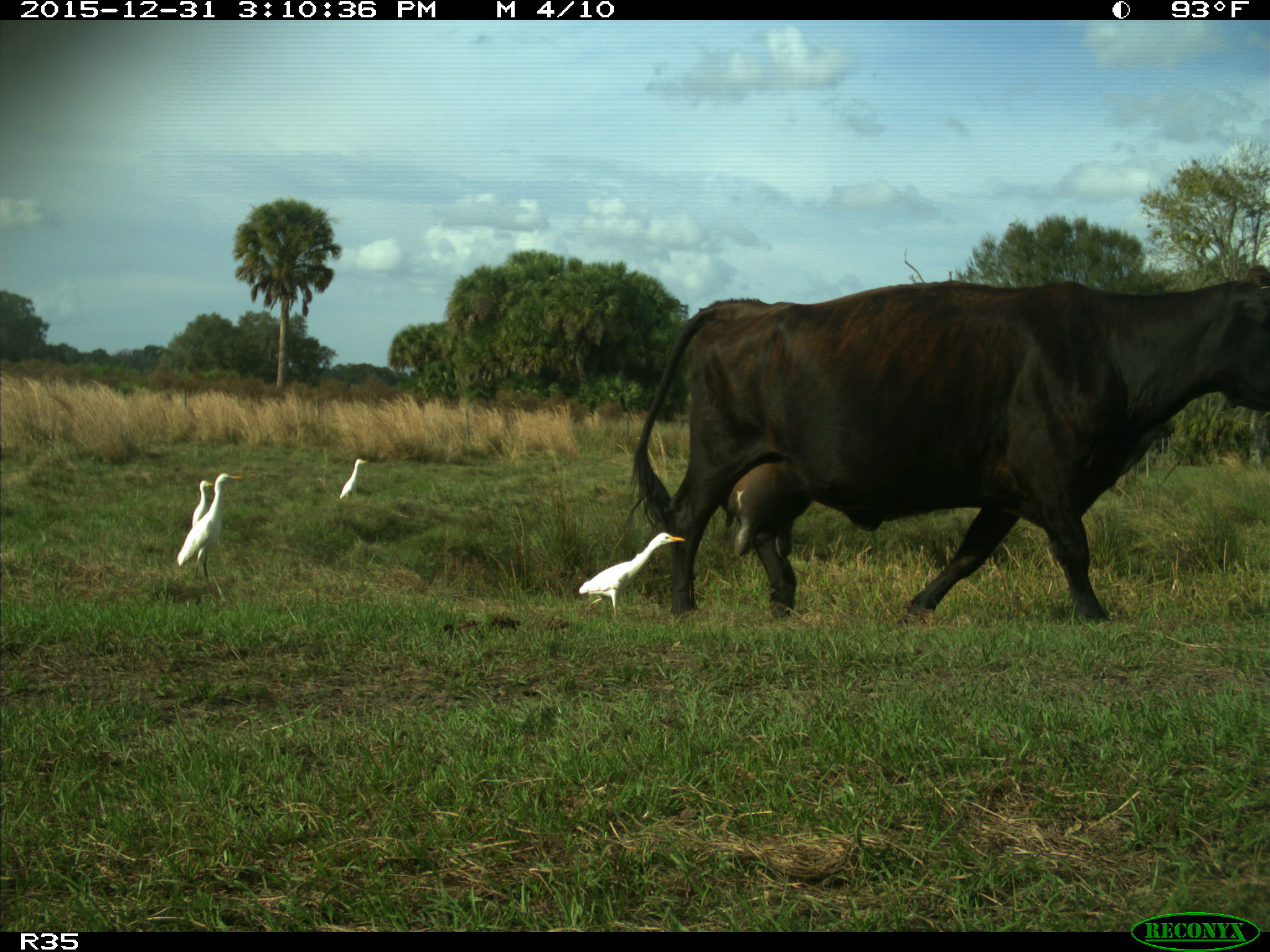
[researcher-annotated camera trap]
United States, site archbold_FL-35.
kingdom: Animalia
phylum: Chordata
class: Mammalia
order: Artiodactyla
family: Bovidae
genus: Bos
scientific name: Bos taurus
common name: domestic cow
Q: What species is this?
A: Bos taurus (domestic cow).